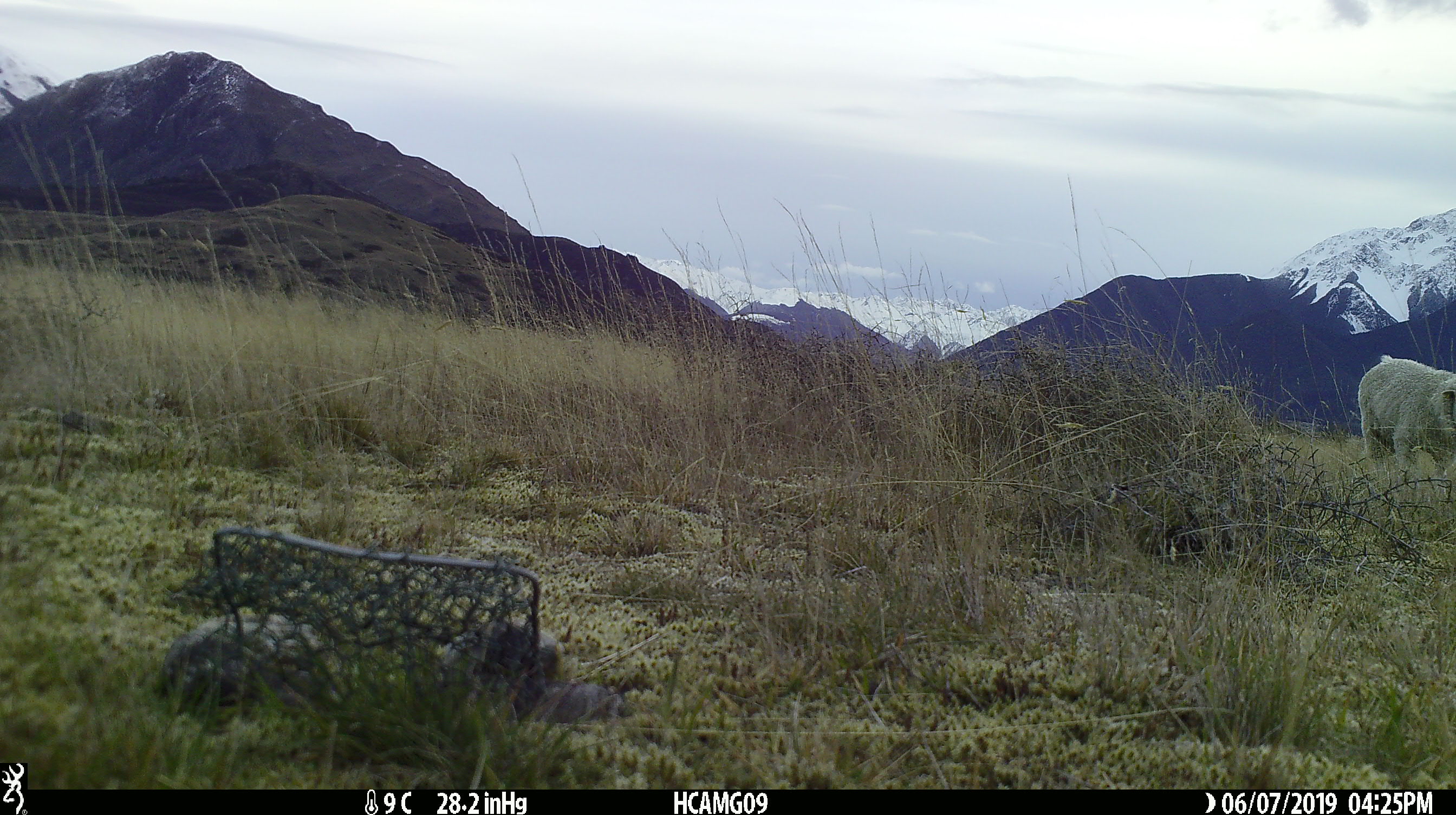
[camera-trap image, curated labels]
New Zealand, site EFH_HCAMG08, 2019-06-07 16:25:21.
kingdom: Animalia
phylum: Chordata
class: Mammalia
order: Artiodactyla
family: Bovidae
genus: Ovis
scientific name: Ovis aries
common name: domestic sheep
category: sheep